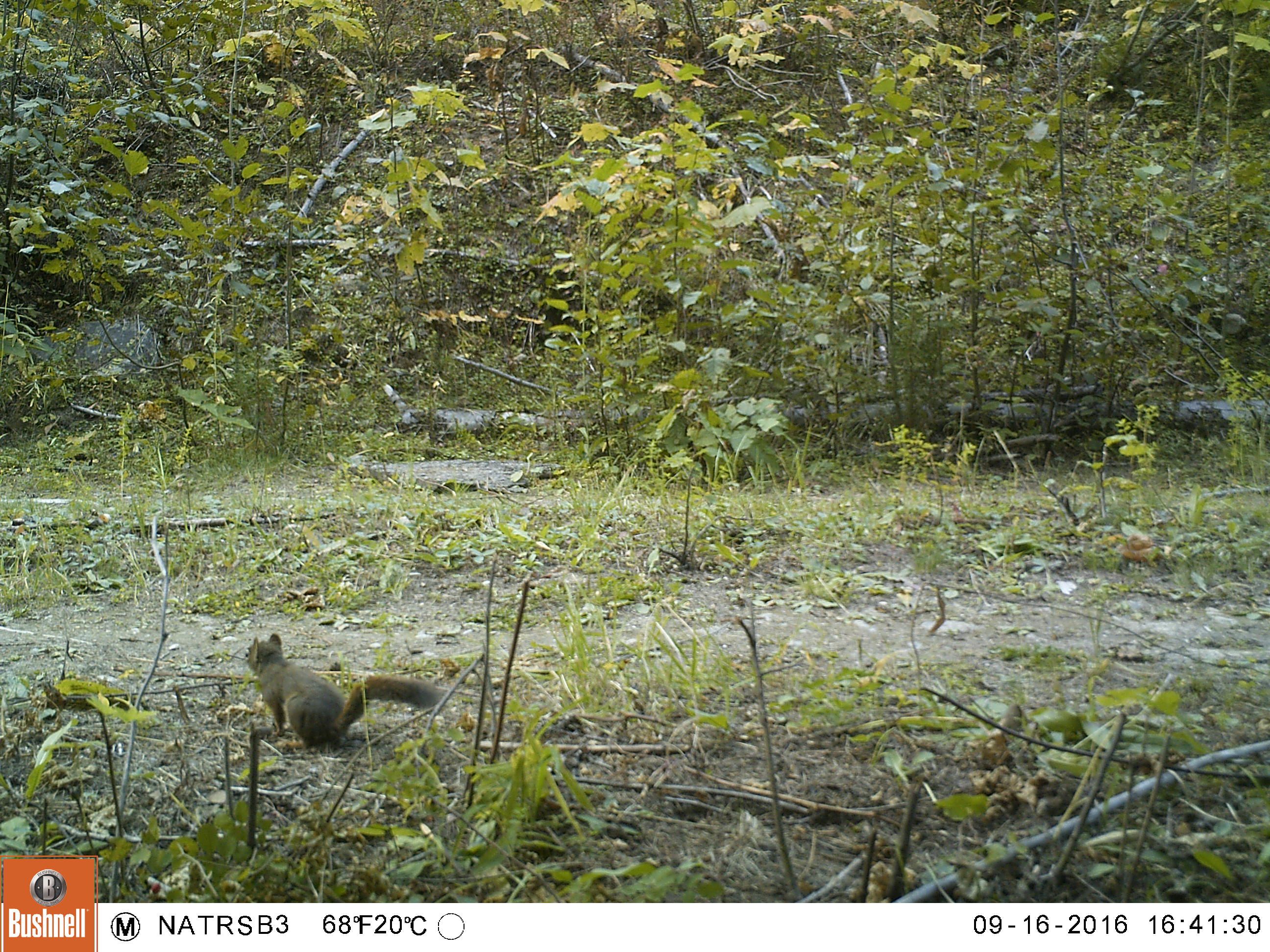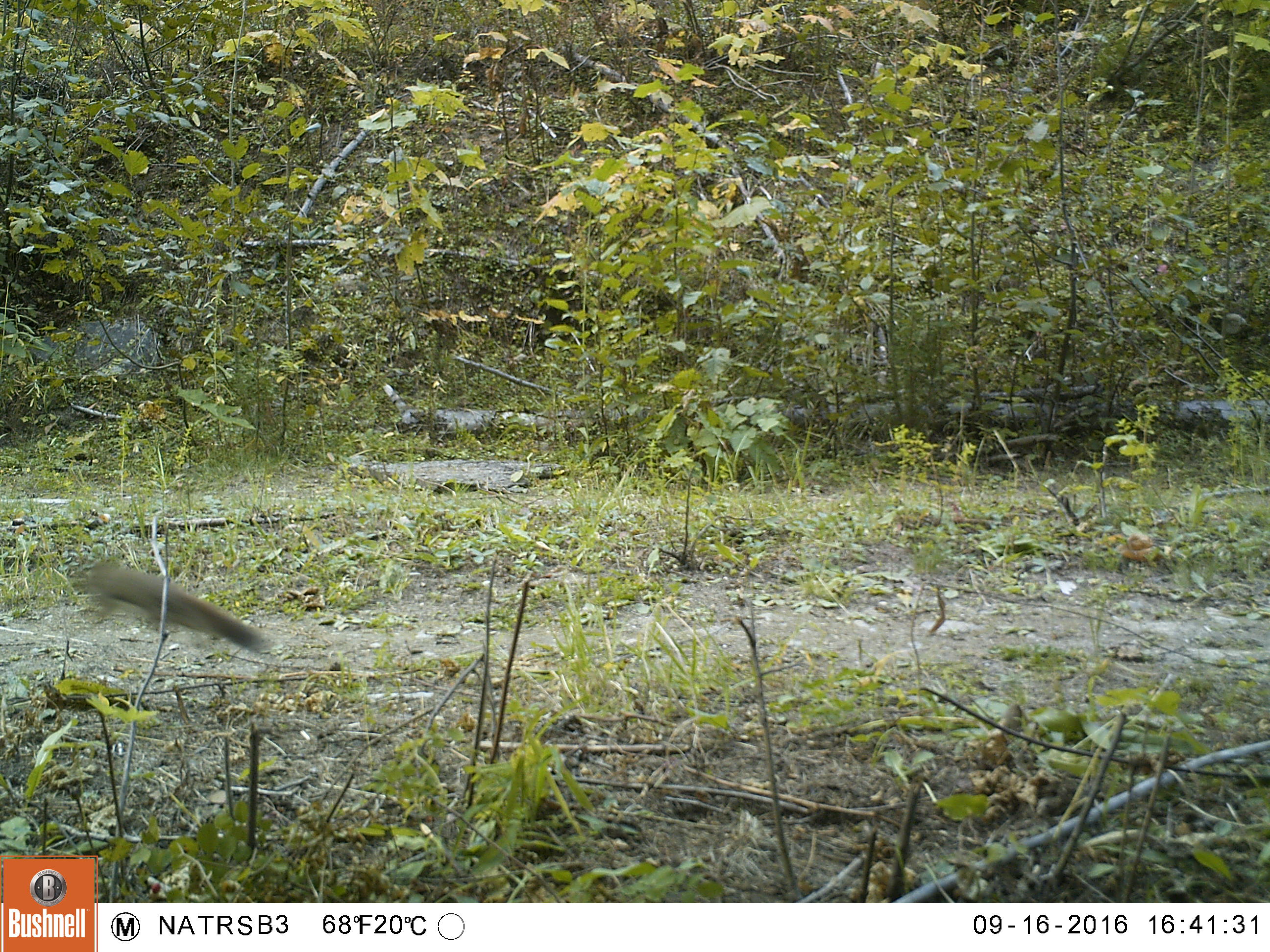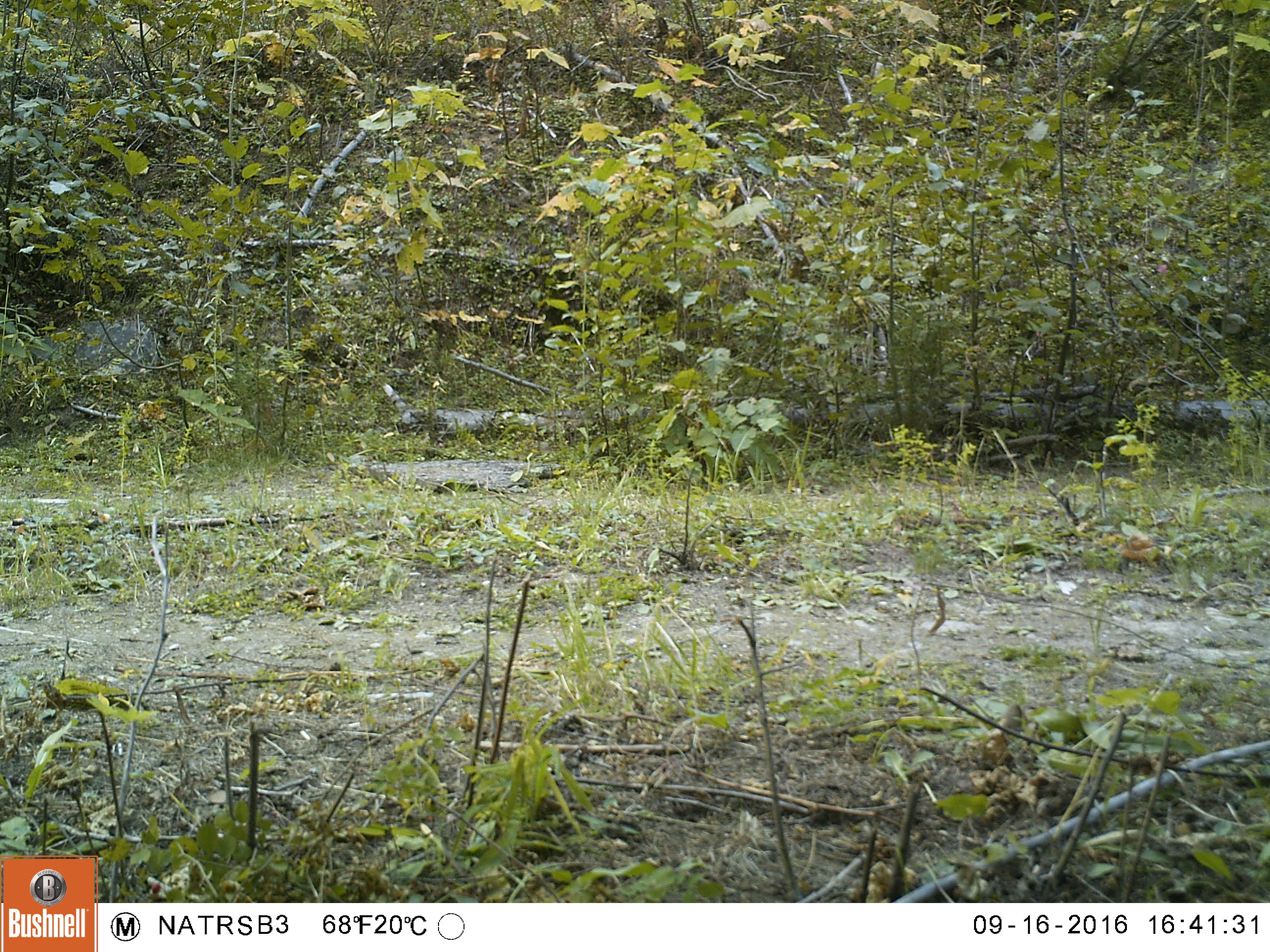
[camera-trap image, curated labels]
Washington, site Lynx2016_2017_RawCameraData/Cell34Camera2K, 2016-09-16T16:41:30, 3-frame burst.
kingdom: Animalia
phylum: Chordata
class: Mammalia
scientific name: Mammalia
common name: small mammal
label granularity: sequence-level